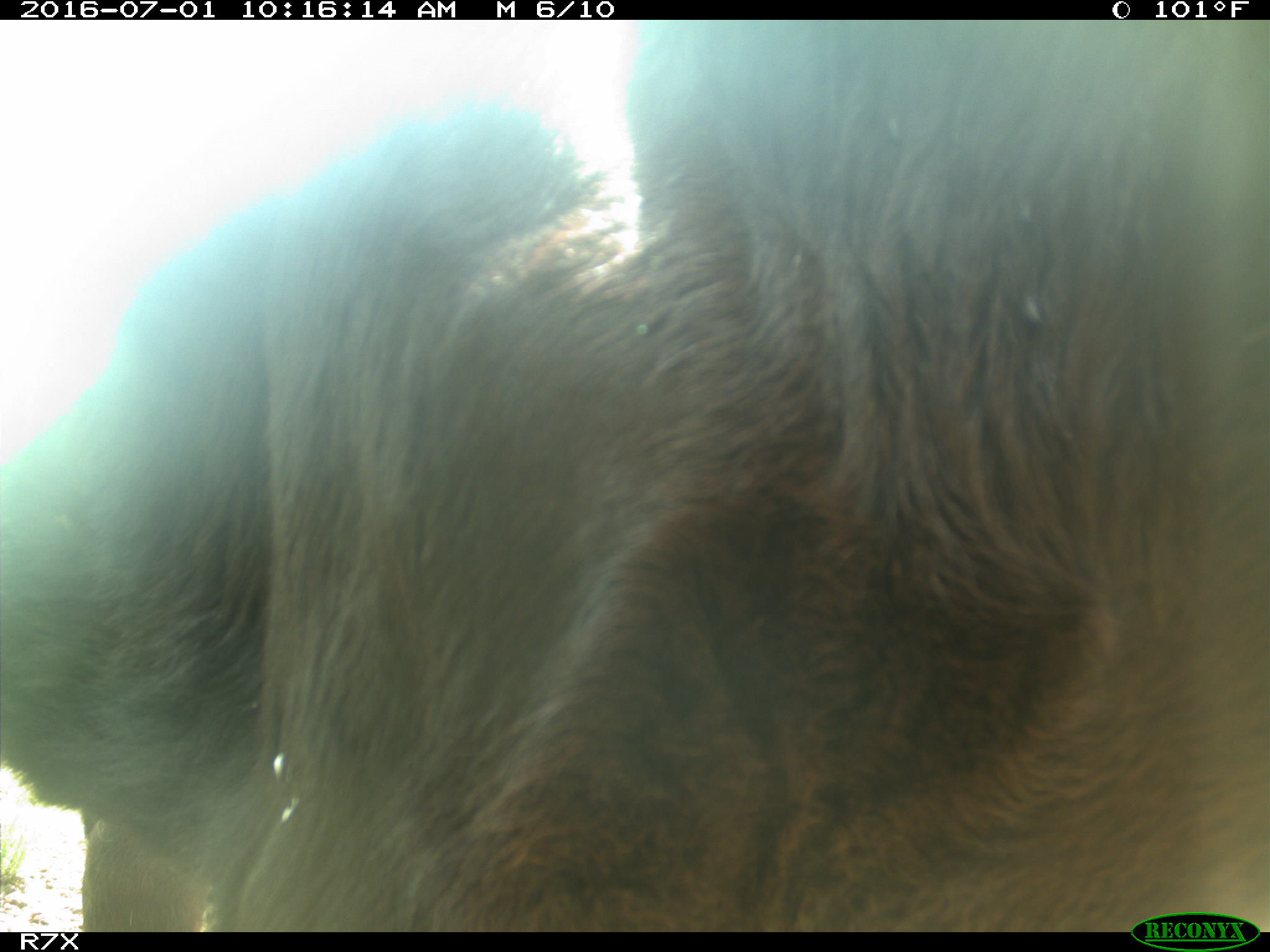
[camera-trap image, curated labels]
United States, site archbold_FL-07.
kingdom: Animalia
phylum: Chordata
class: Mammalia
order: Artiodactyla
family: Bovidae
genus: Bos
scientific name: Bos taurus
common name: domestic cow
Bos taurus (domestic cow).